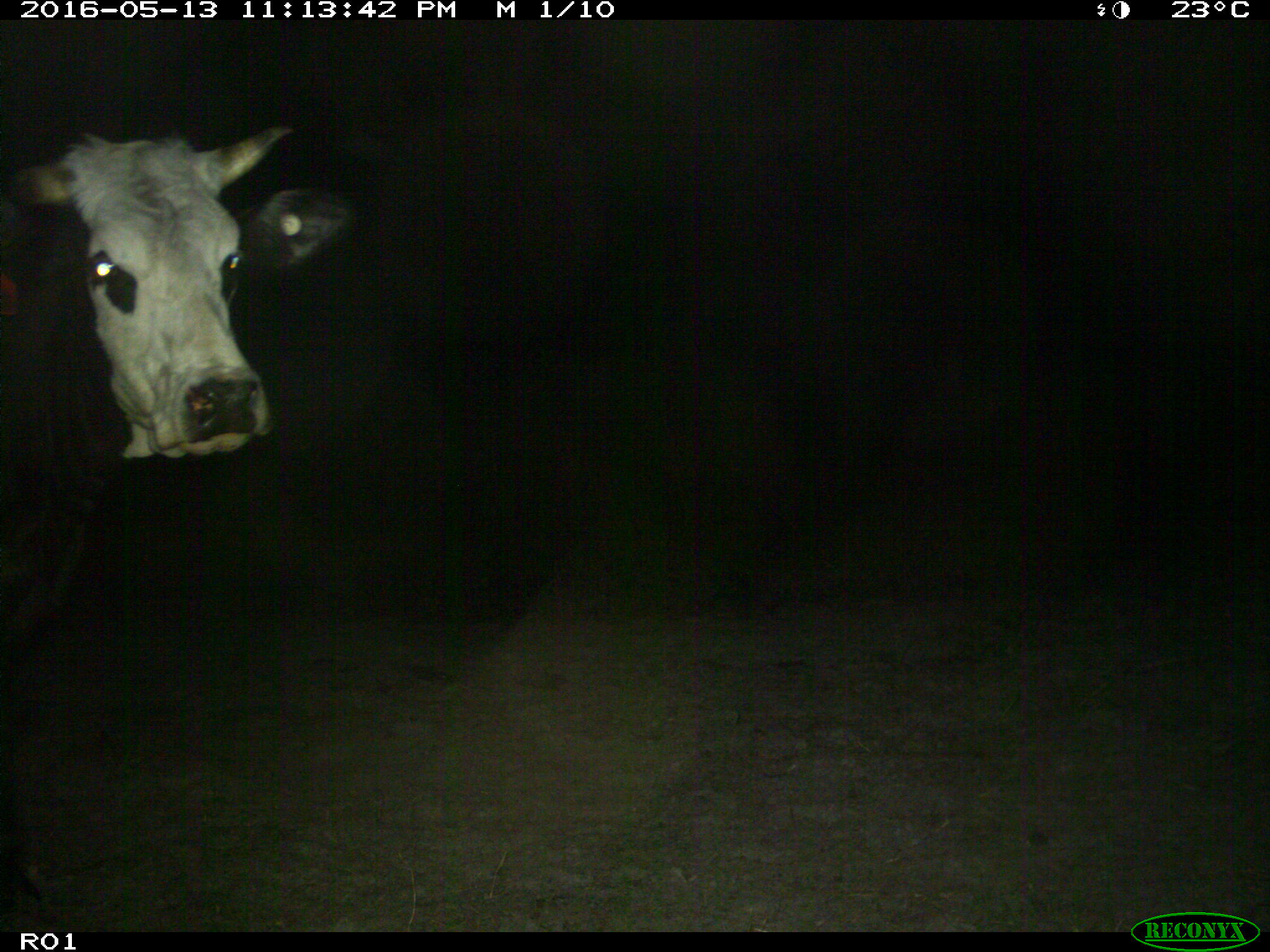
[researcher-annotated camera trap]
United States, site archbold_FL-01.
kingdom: Animalia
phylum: Chordata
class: Mammalia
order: Artiodactyla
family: Bovidae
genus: Bos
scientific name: Bos taurus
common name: domestic cow